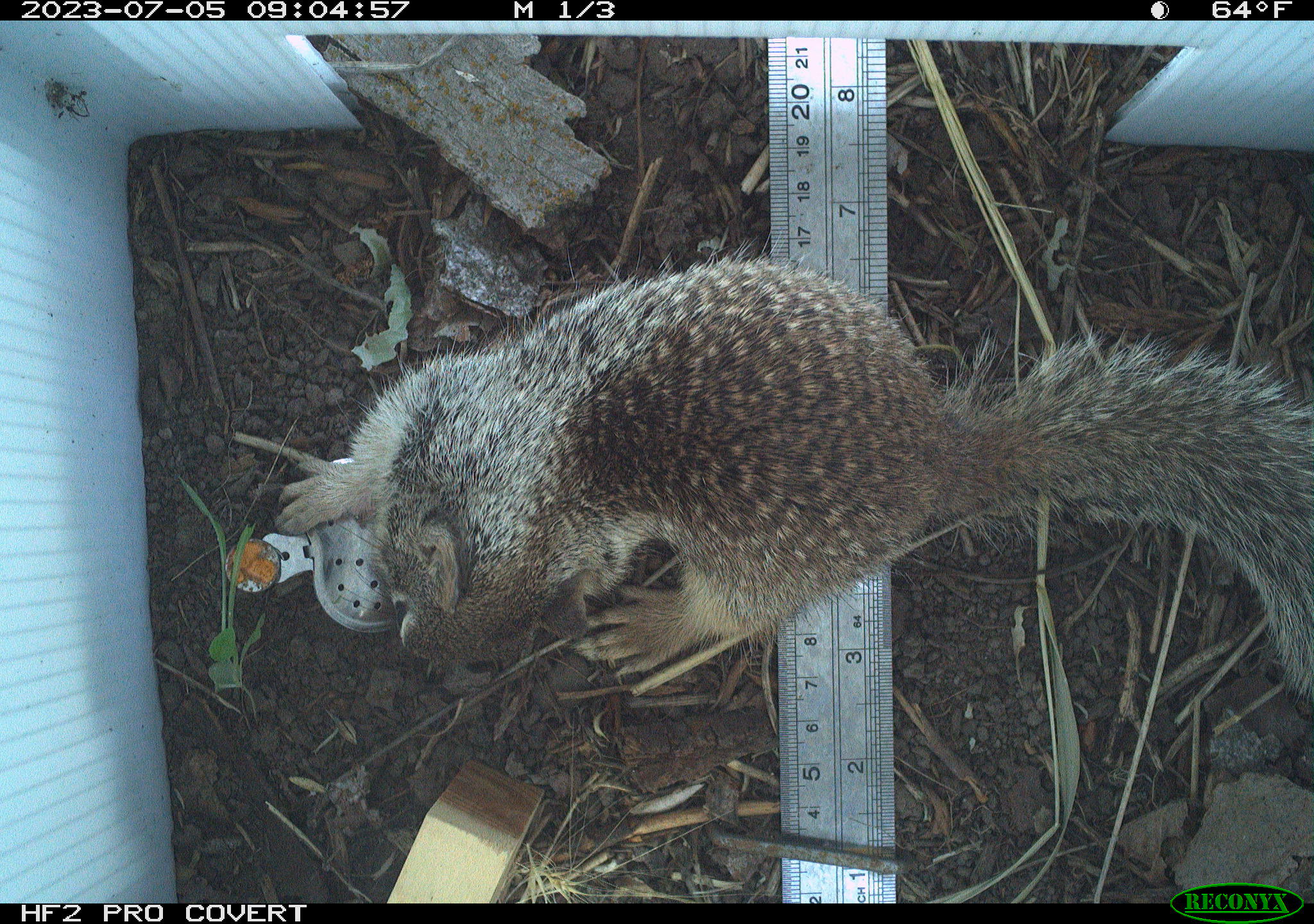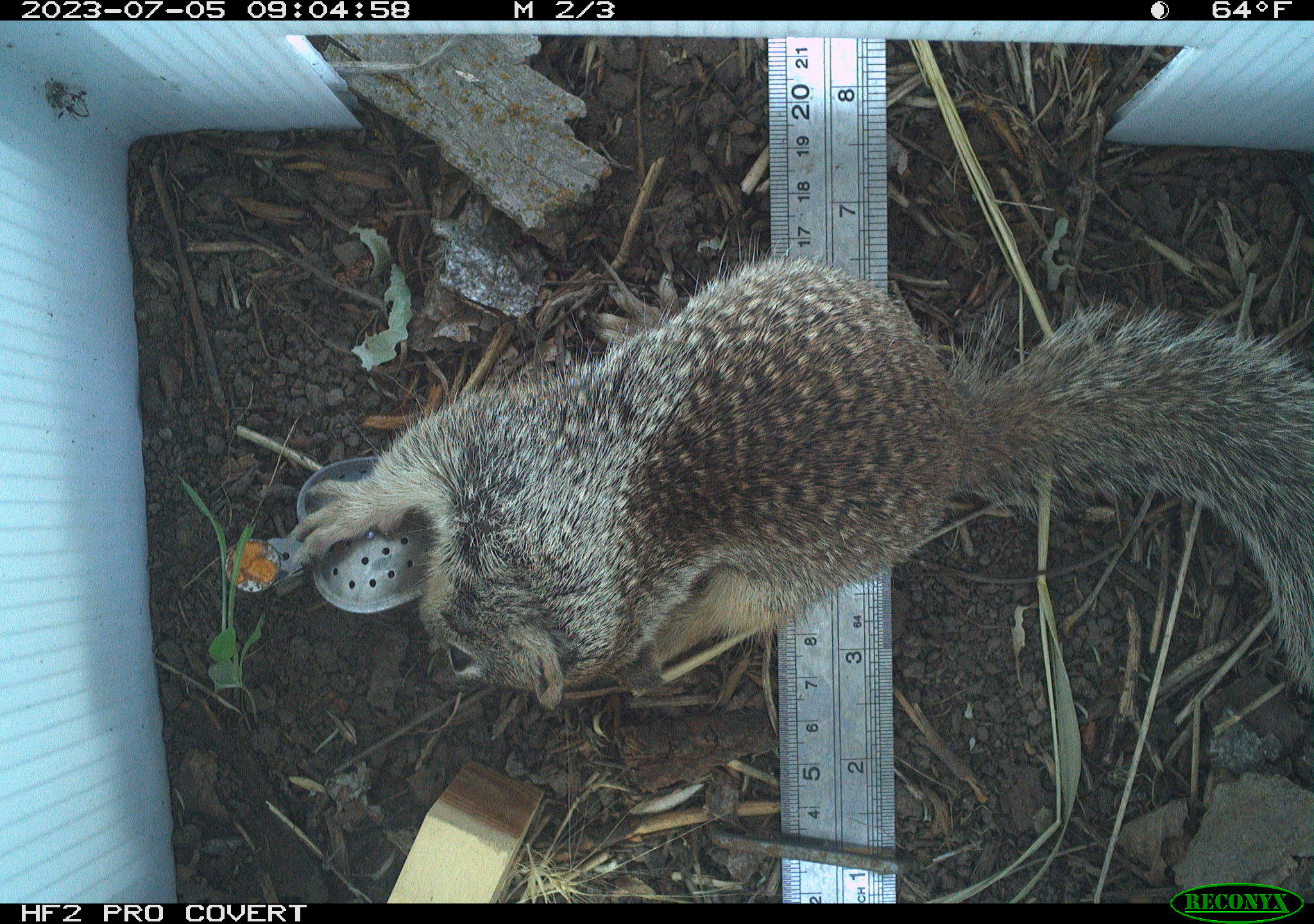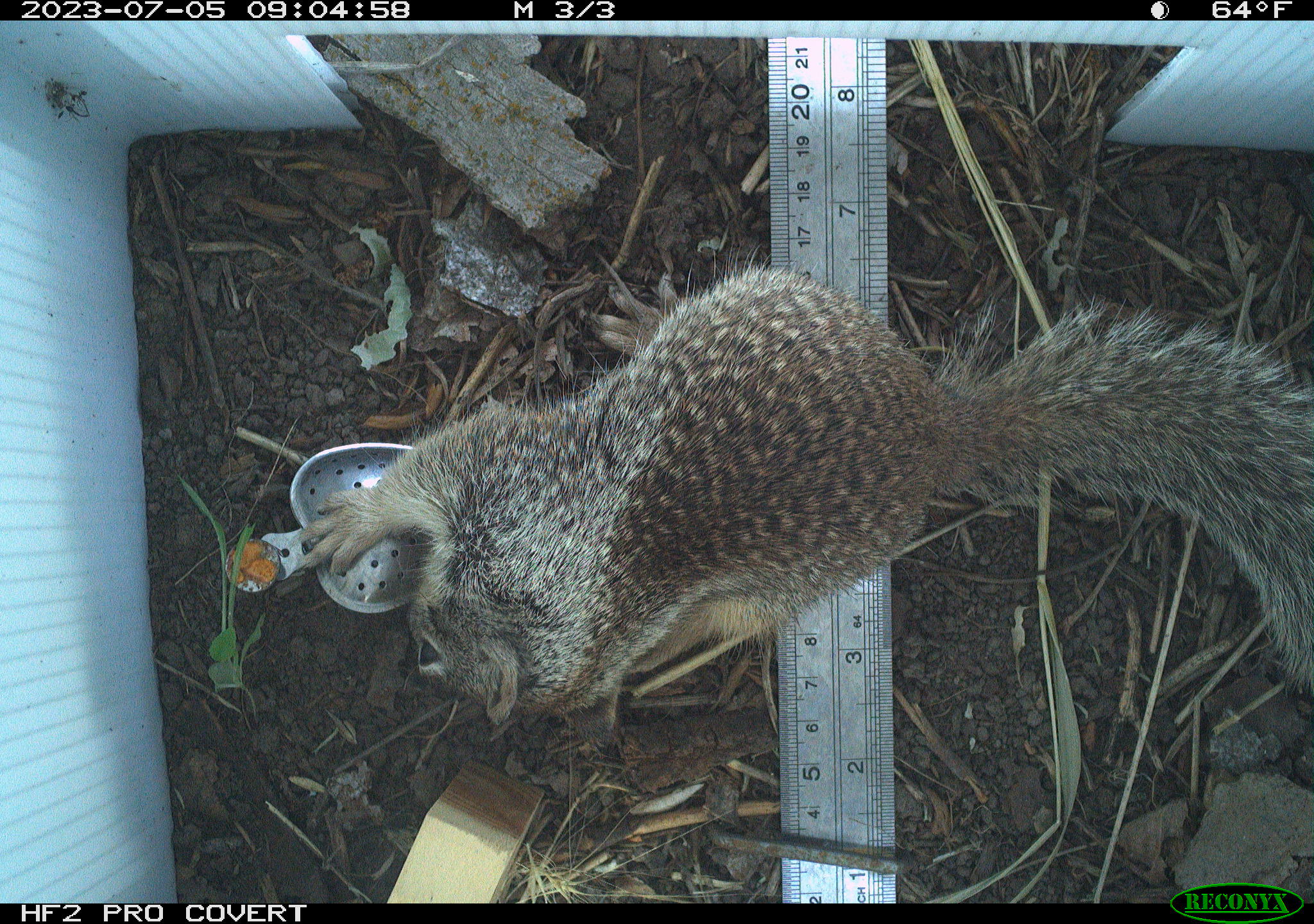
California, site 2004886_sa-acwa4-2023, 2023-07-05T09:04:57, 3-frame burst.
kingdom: Animalia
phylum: Chordata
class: Mammalia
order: Rodentia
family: Sciuridae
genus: Otospermophilus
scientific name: Otospermophilus beecheyi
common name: california ground squirrel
California ground squirrel (Otospermophilus beecheyi).